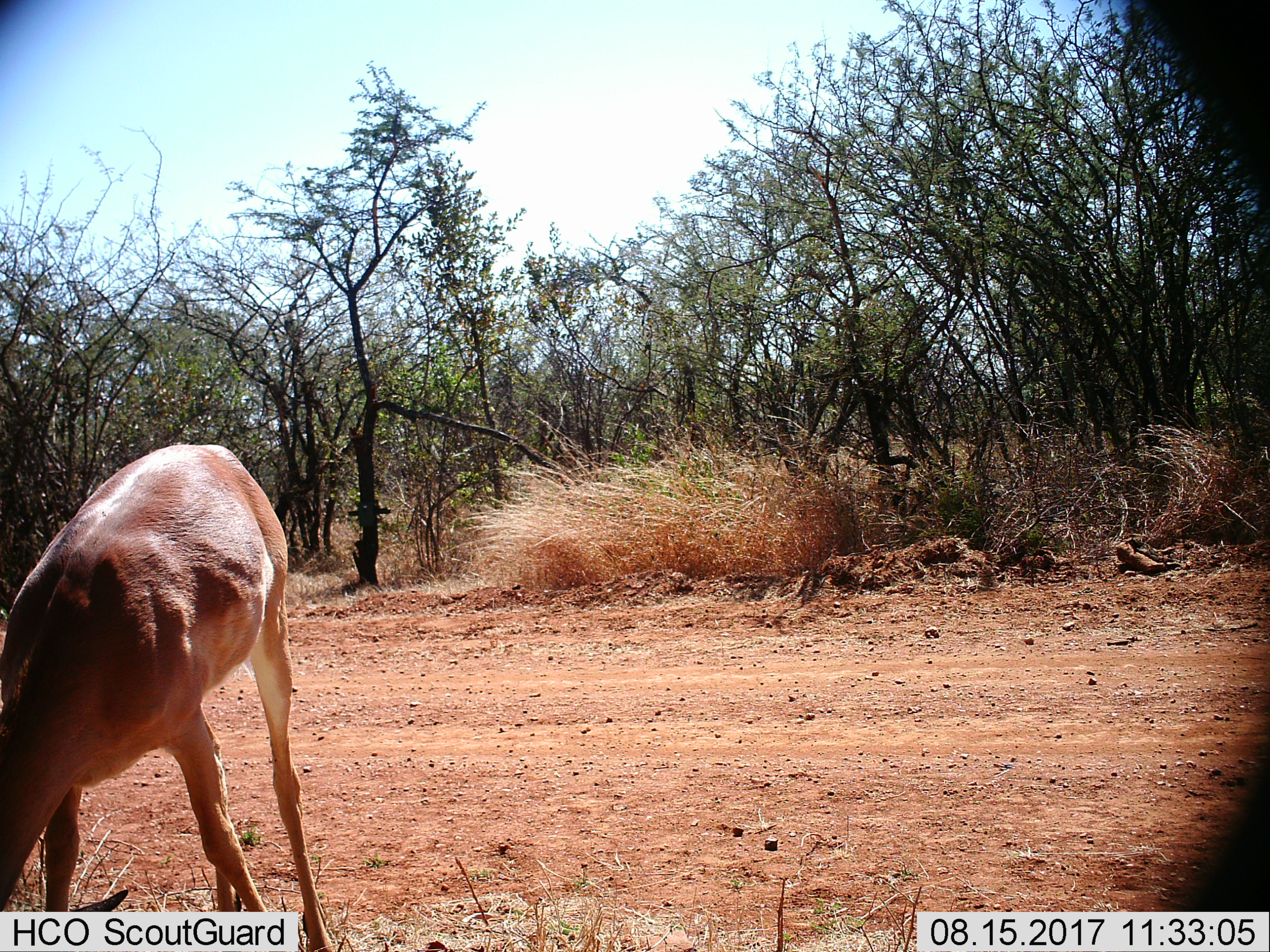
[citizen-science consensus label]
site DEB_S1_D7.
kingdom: Animalia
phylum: Chordata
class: Mammalia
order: Artiodactyla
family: Bovidae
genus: Aepyceros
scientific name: Aepyceros melampus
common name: impala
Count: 1.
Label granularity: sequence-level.